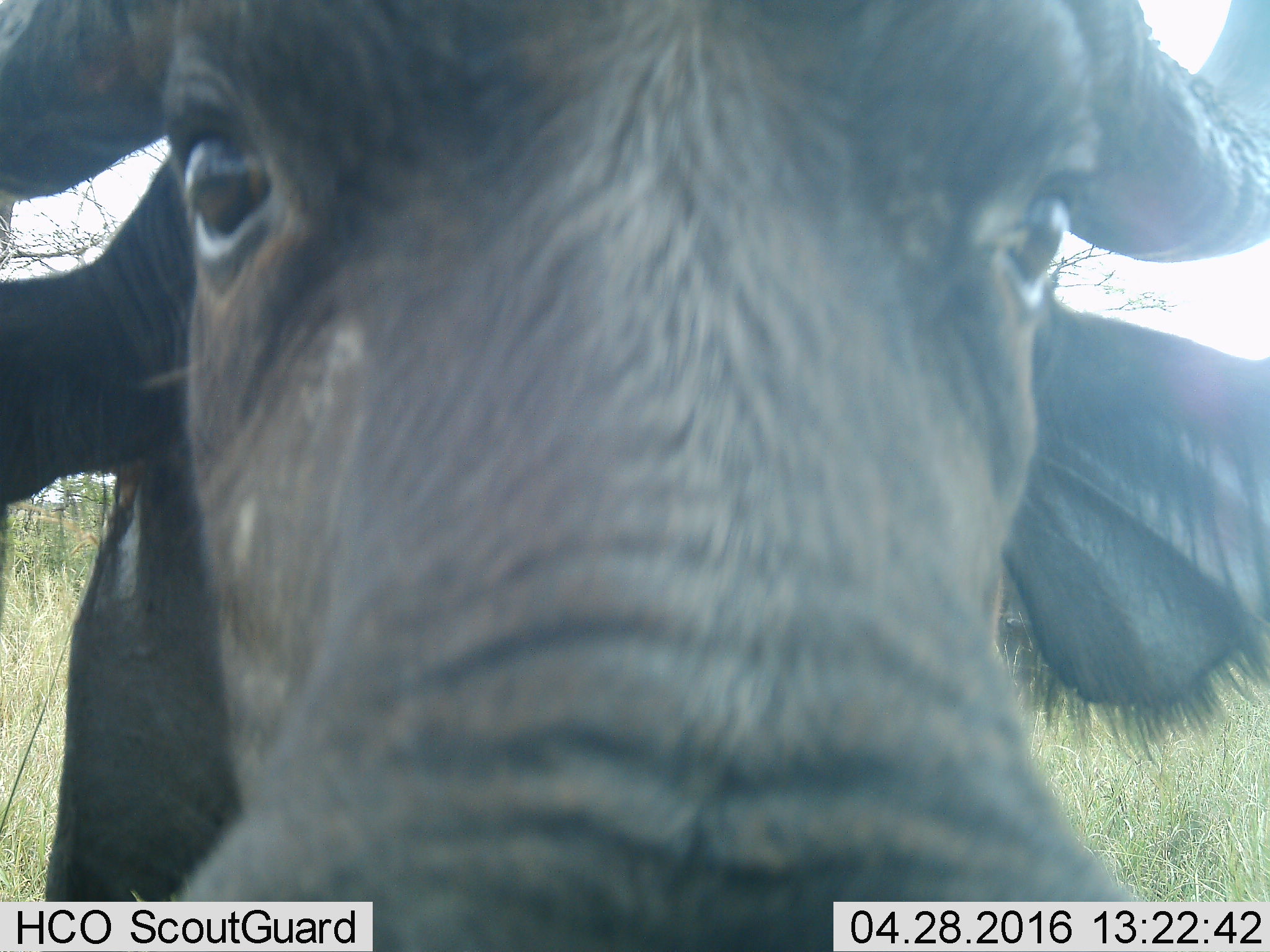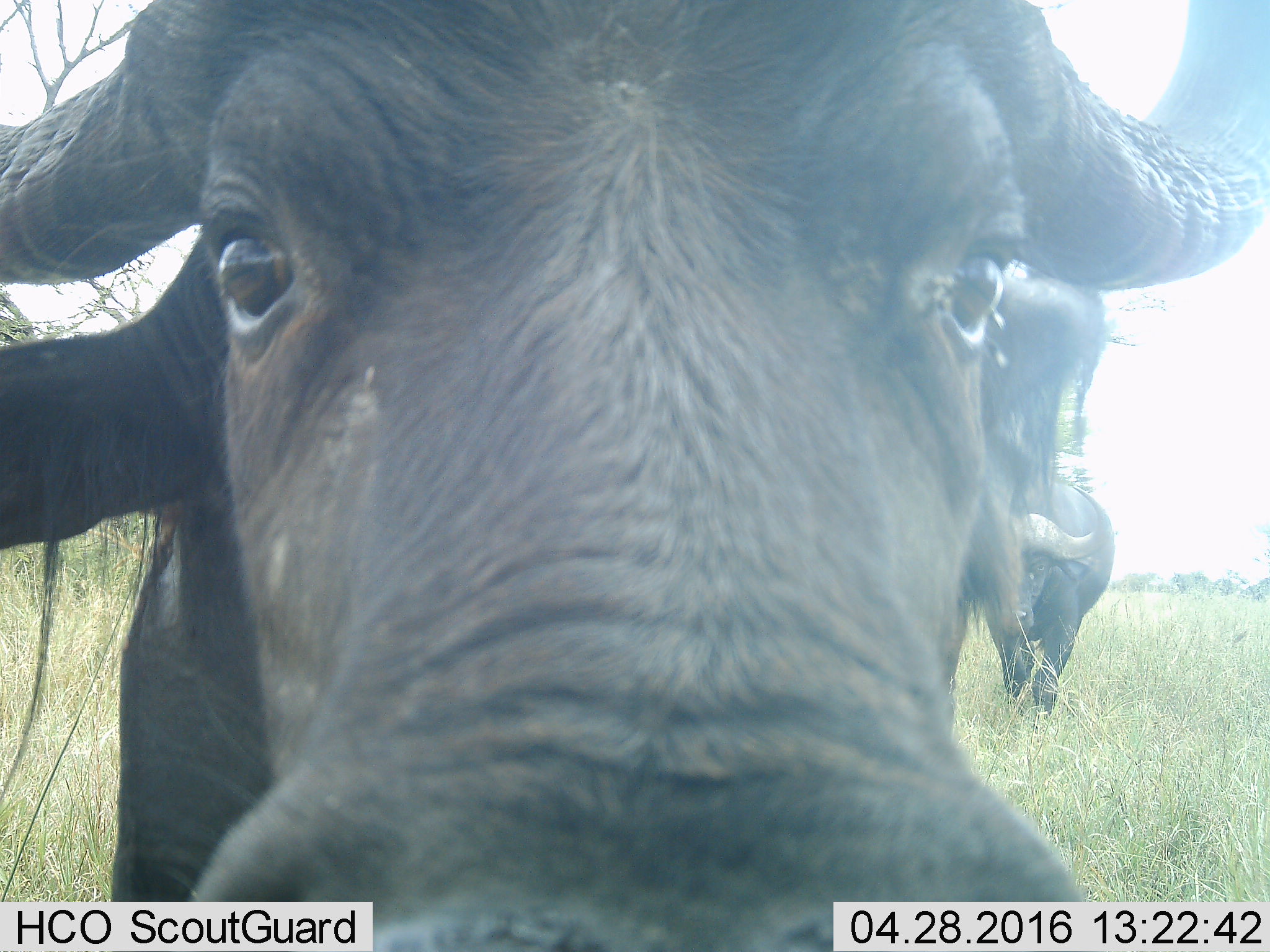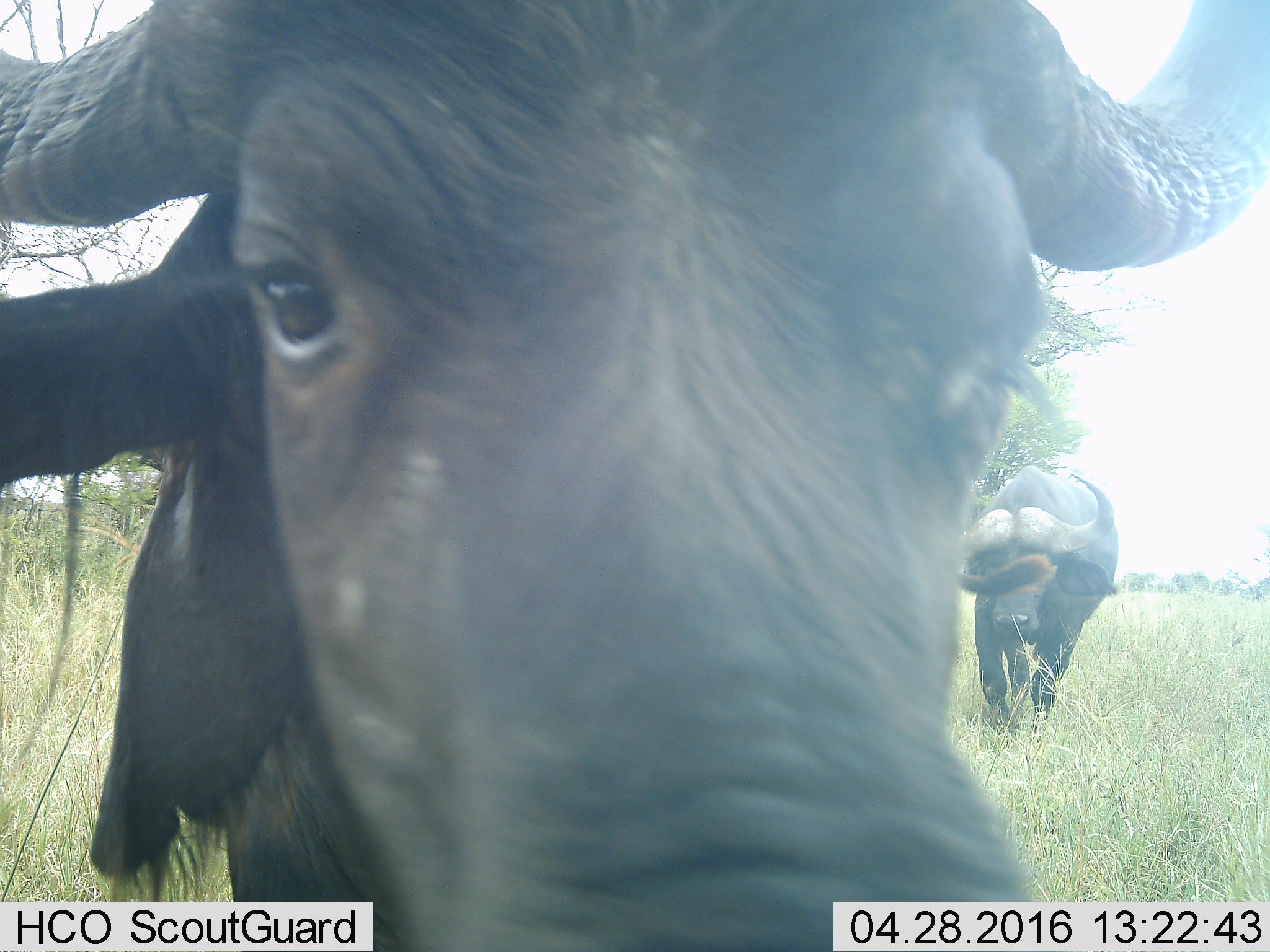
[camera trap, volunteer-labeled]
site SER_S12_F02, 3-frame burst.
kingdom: Animalia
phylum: Chordata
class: Mammalia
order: Artiodactyla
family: Bovidae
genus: Syncerus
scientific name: Syncerus caffer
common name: african buffalo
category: buffalo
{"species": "buffalo (african buffalo) (Syncerus caffer)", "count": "2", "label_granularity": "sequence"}